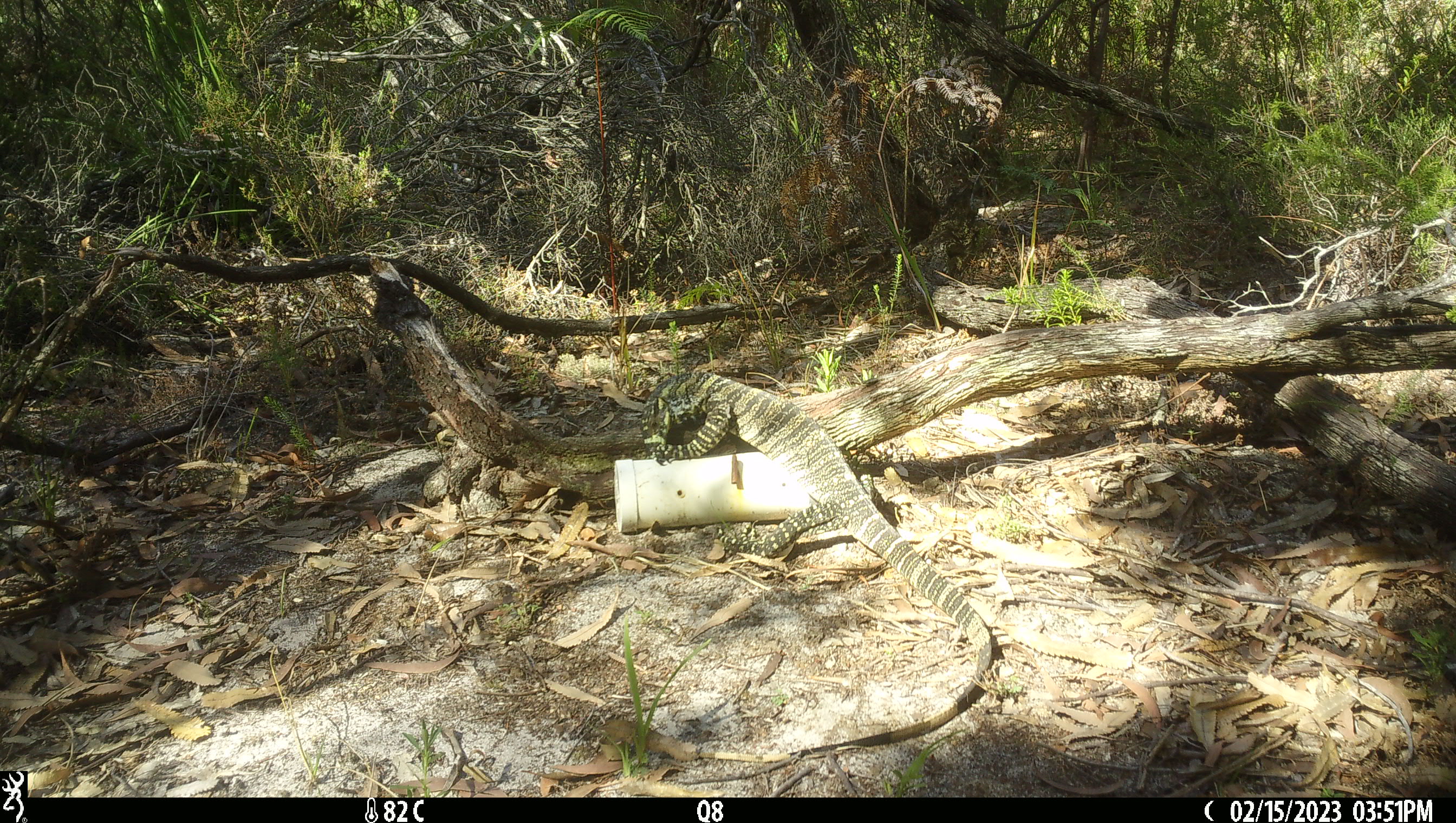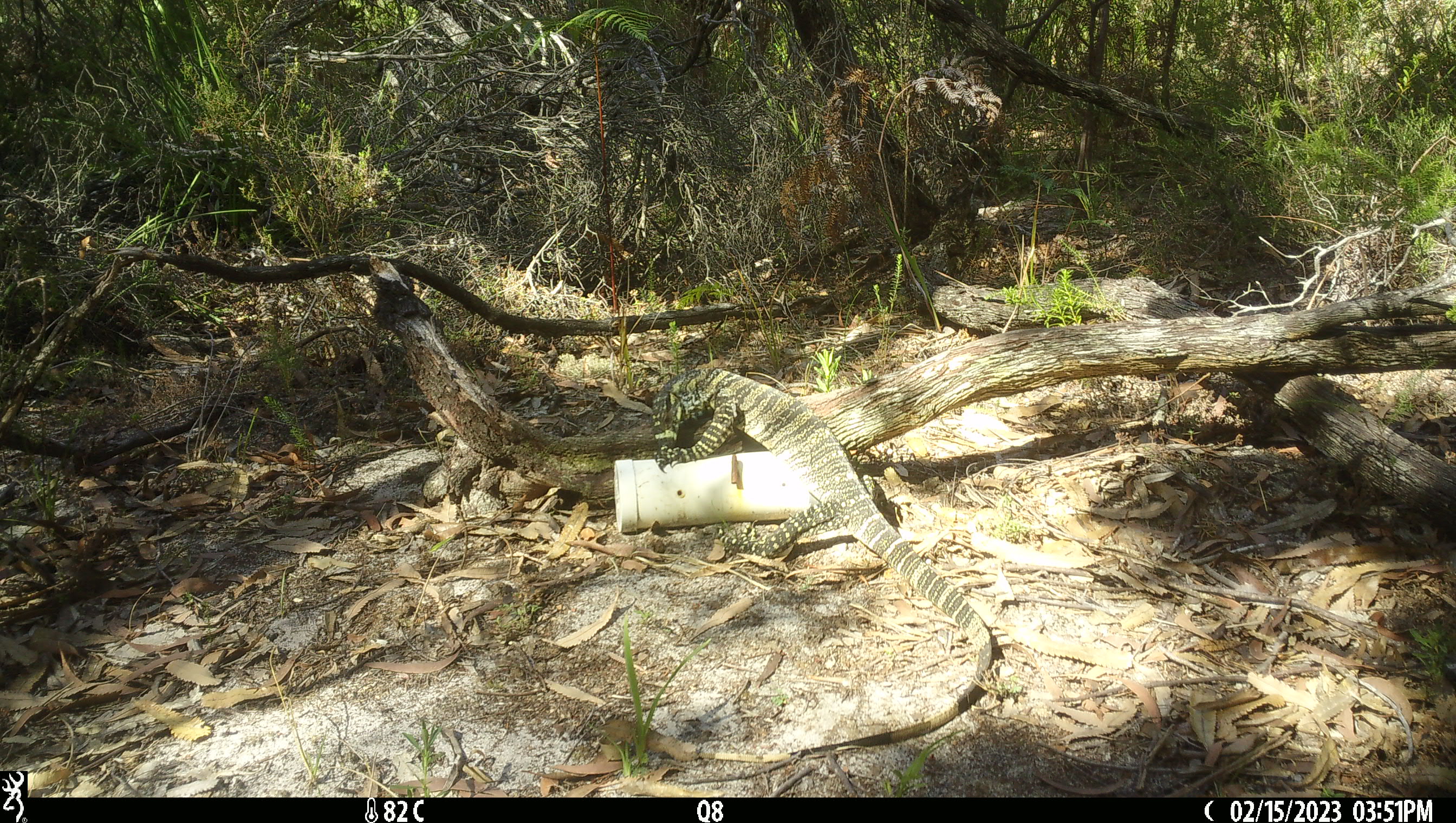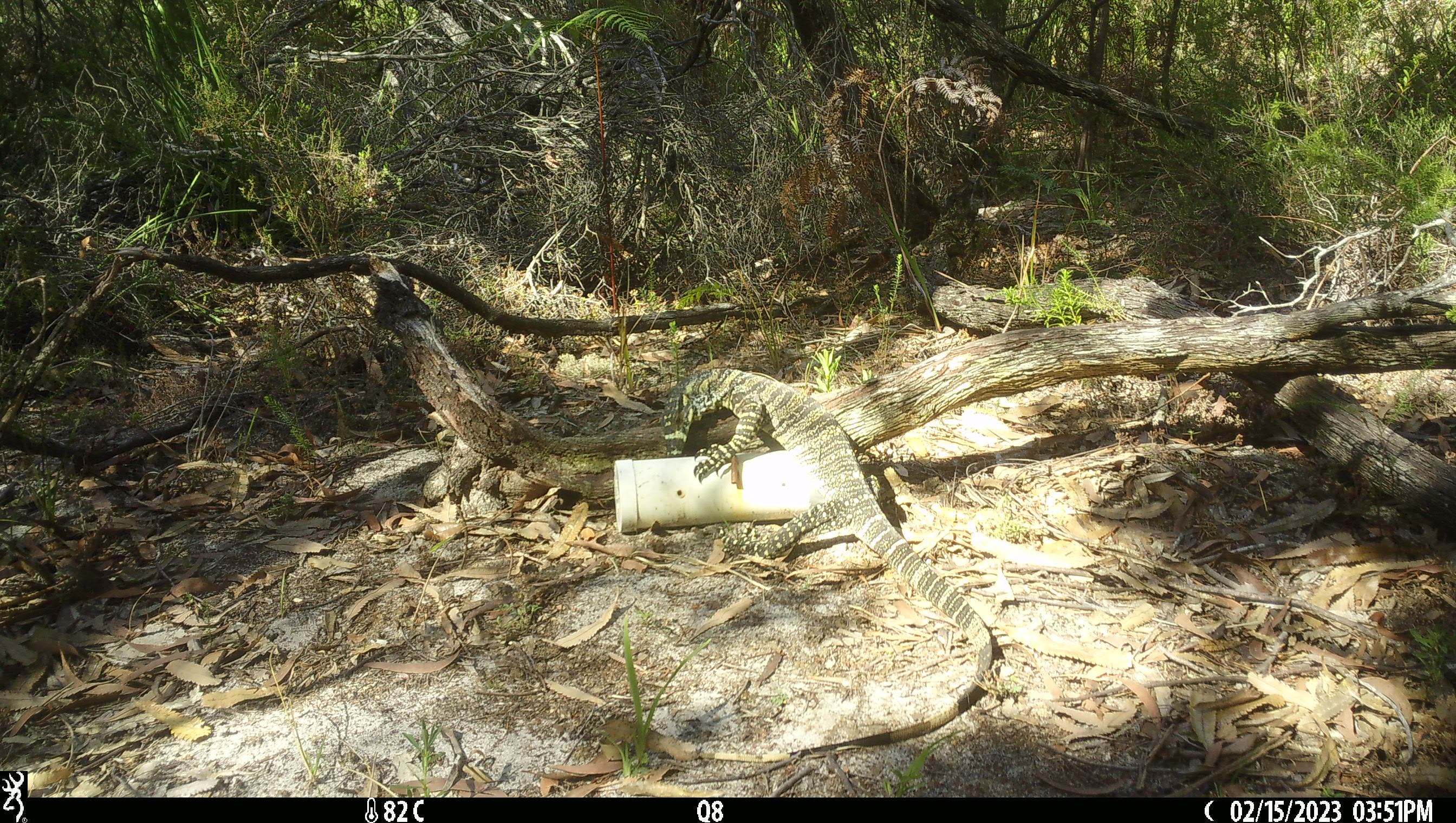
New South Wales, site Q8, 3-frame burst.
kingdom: Animalia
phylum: Chordata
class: Reptilia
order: Squamata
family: Varanidae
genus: Varanus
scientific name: Varanus varius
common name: lace monitor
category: goanna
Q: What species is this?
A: Goanna (lace monitor) (Varanus varius).